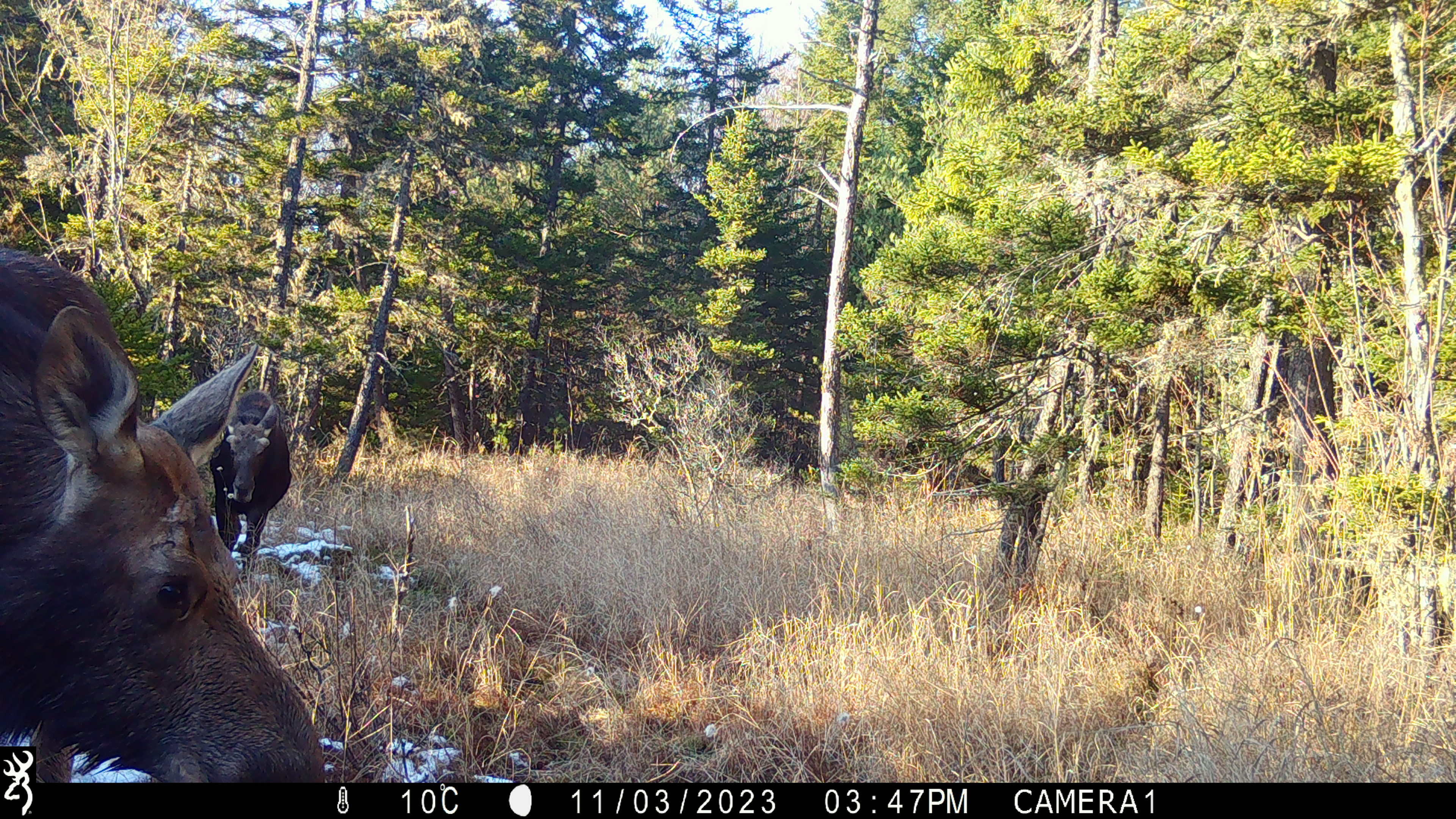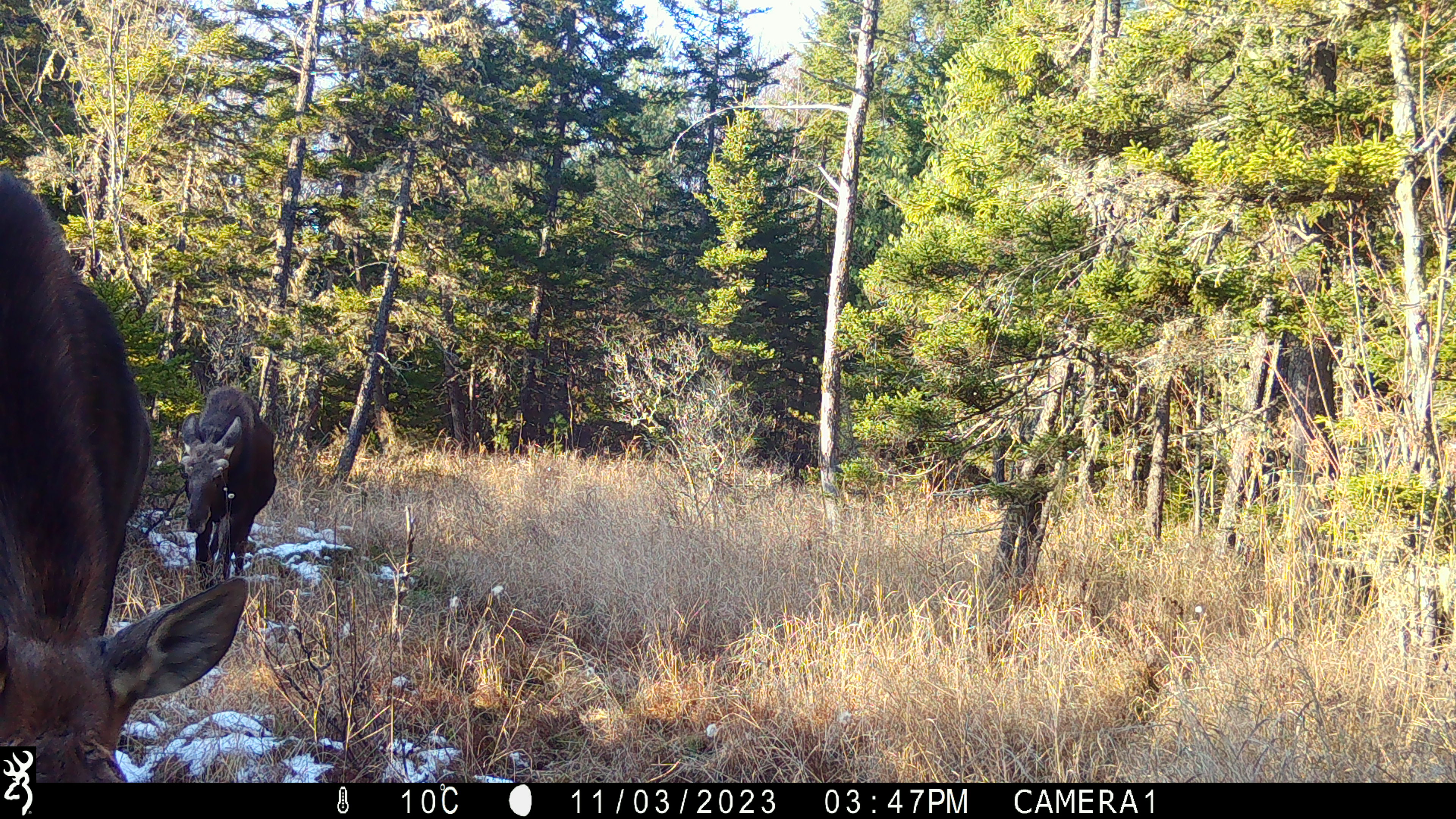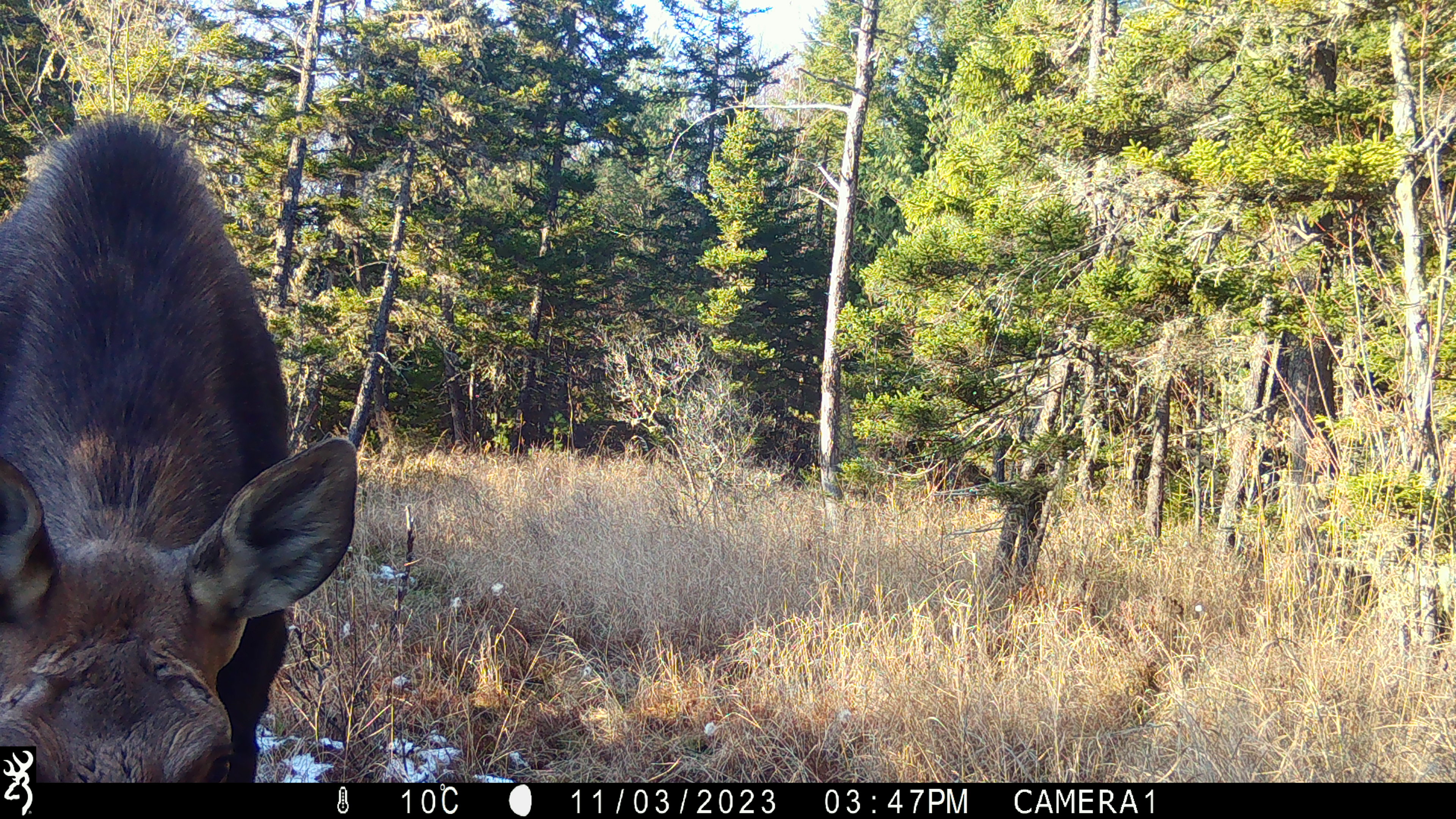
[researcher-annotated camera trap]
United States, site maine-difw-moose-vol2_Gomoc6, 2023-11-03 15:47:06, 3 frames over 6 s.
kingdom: Animalia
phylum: Chordata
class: Mammalia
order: Artiodactyla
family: Cervidae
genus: Alces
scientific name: Alces alces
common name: moose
Moose (Alces alces).